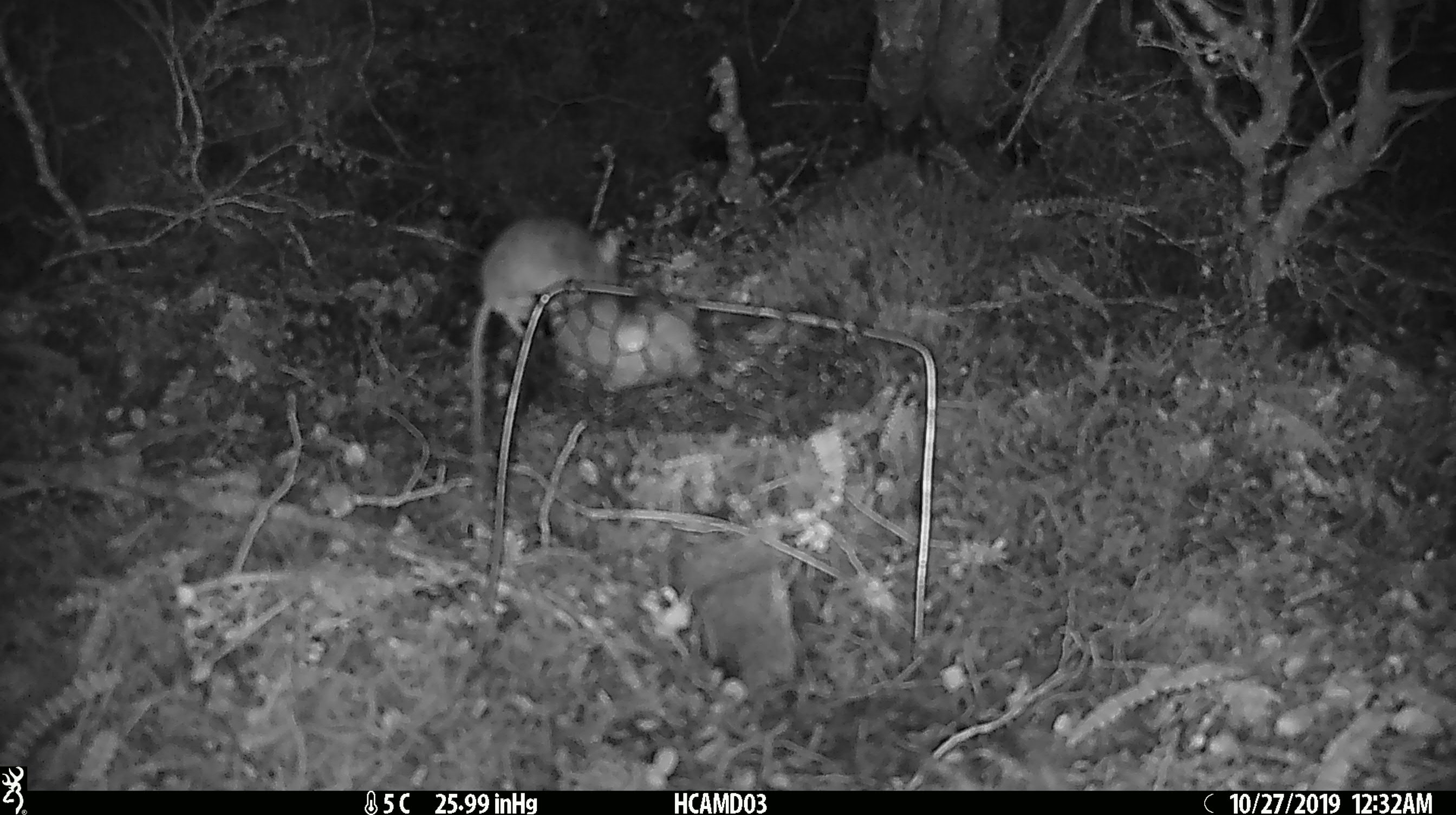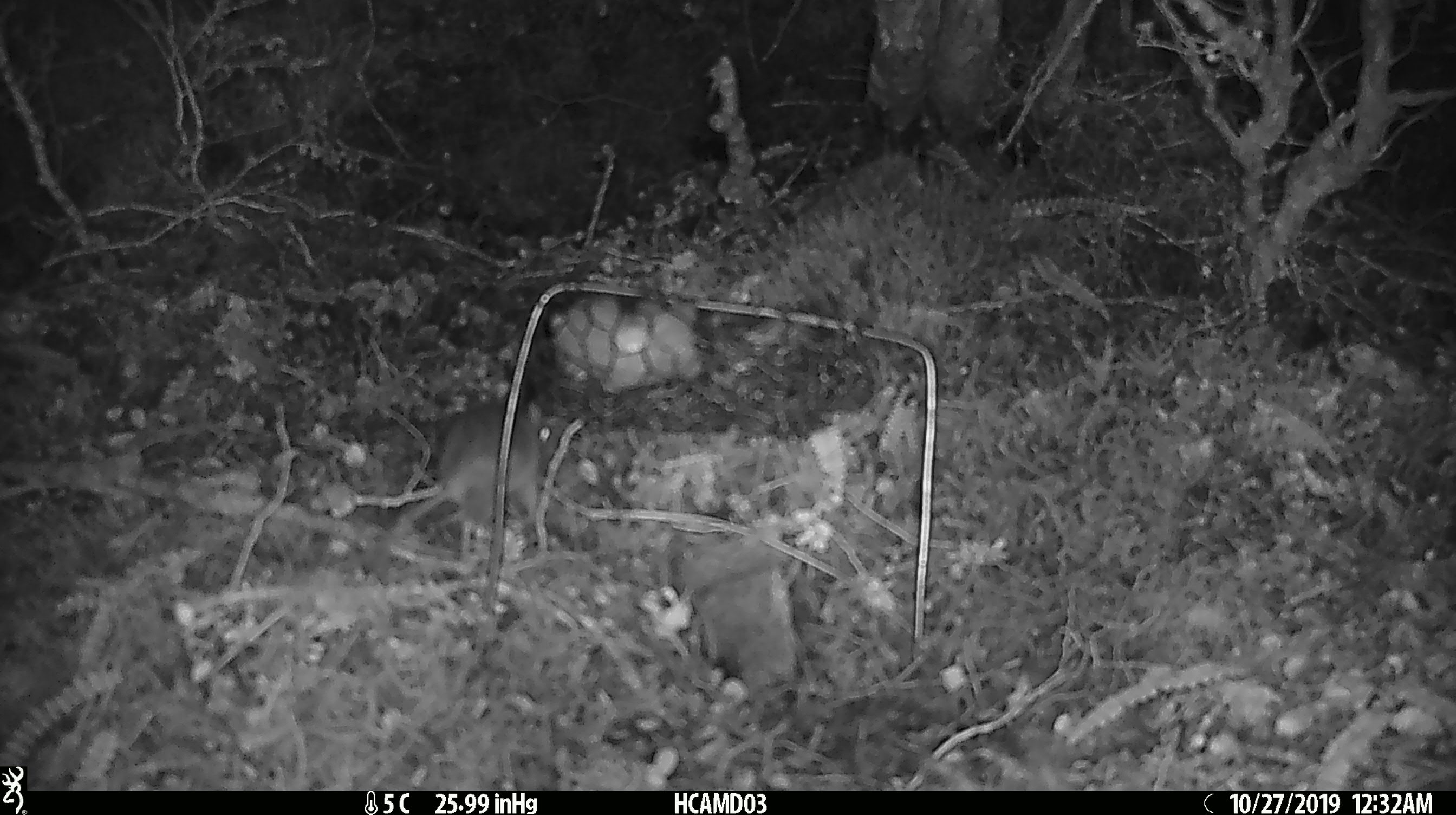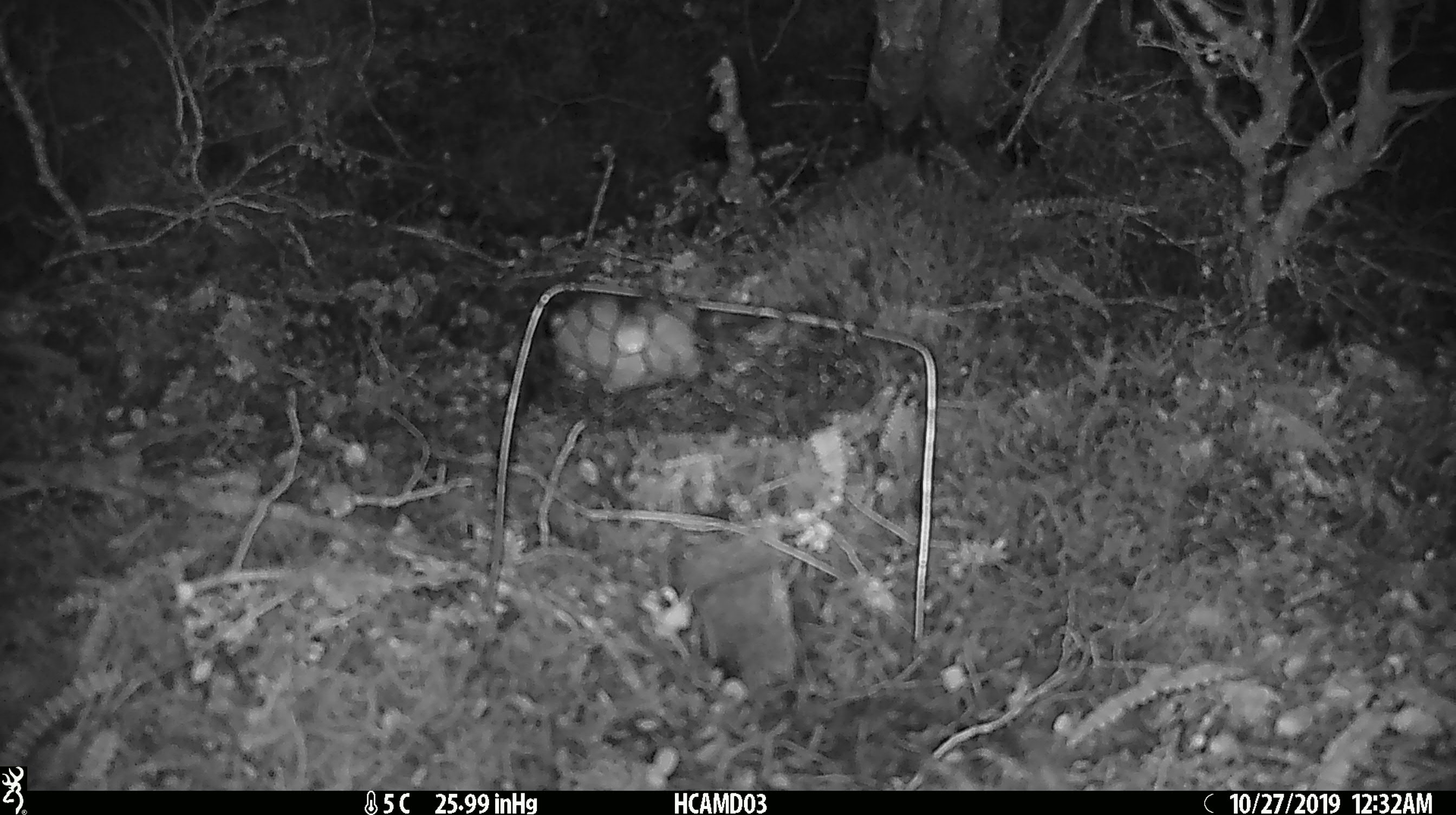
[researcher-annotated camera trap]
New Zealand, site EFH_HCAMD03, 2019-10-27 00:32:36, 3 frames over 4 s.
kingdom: Animalia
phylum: Chordata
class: Mammalia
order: Rodentia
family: Muridae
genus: Mus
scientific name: Mus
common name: mouse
Mouse (Mus).